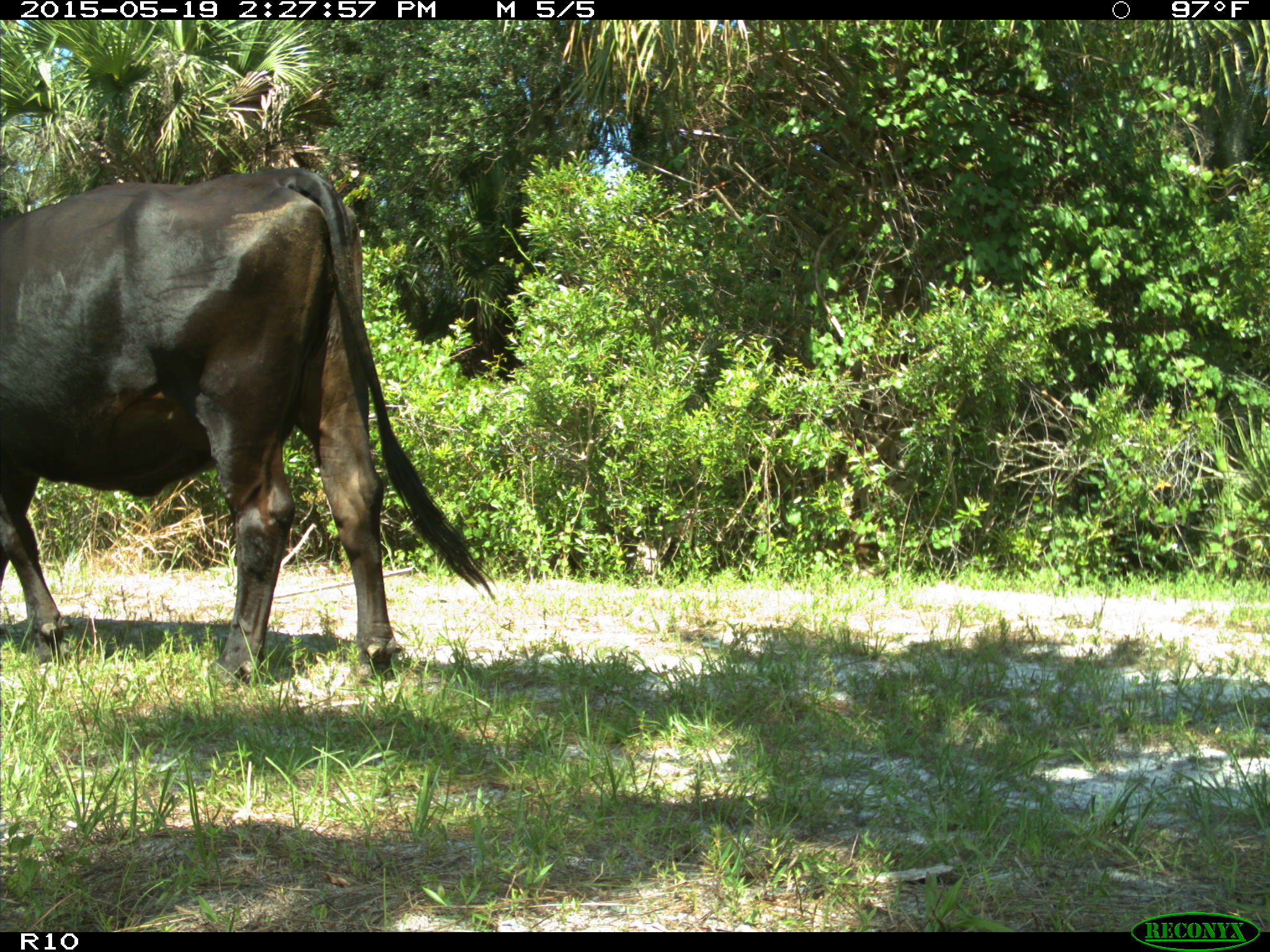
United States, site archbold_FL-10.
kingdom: Animalia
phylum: Chordata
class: Mammalia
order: Artiodactyla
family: Bovidae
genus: Bos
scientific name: Bos taurus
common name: domestic cow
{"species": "Bos taurus (domestic cow)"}